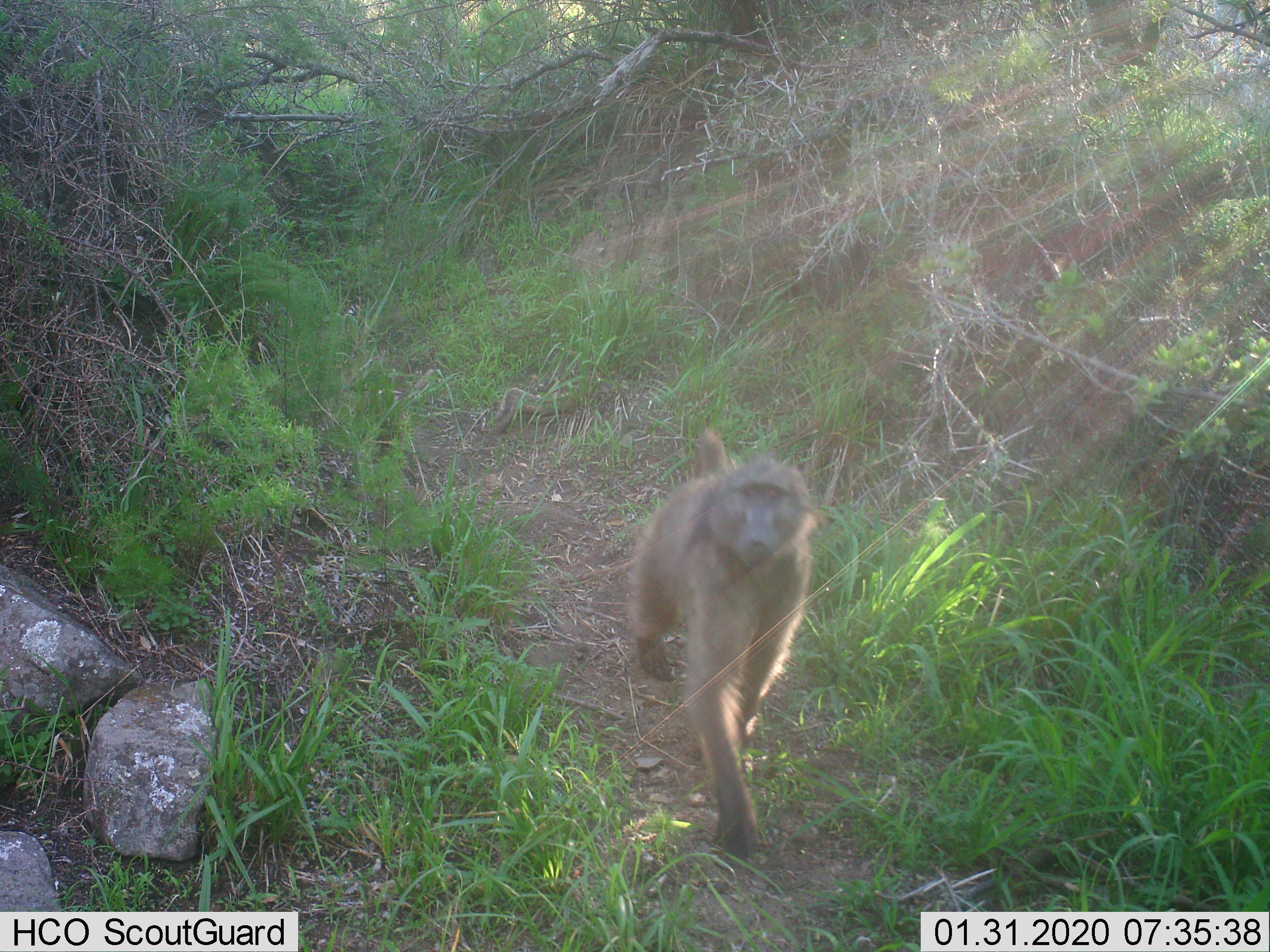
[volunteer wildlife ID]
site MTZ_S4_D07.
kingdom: Animalia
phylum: Chordata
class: Mammalia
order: Primates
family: Cercopithecidae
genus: Papio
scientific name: Papio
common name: baboon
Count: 1.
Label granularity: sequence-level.